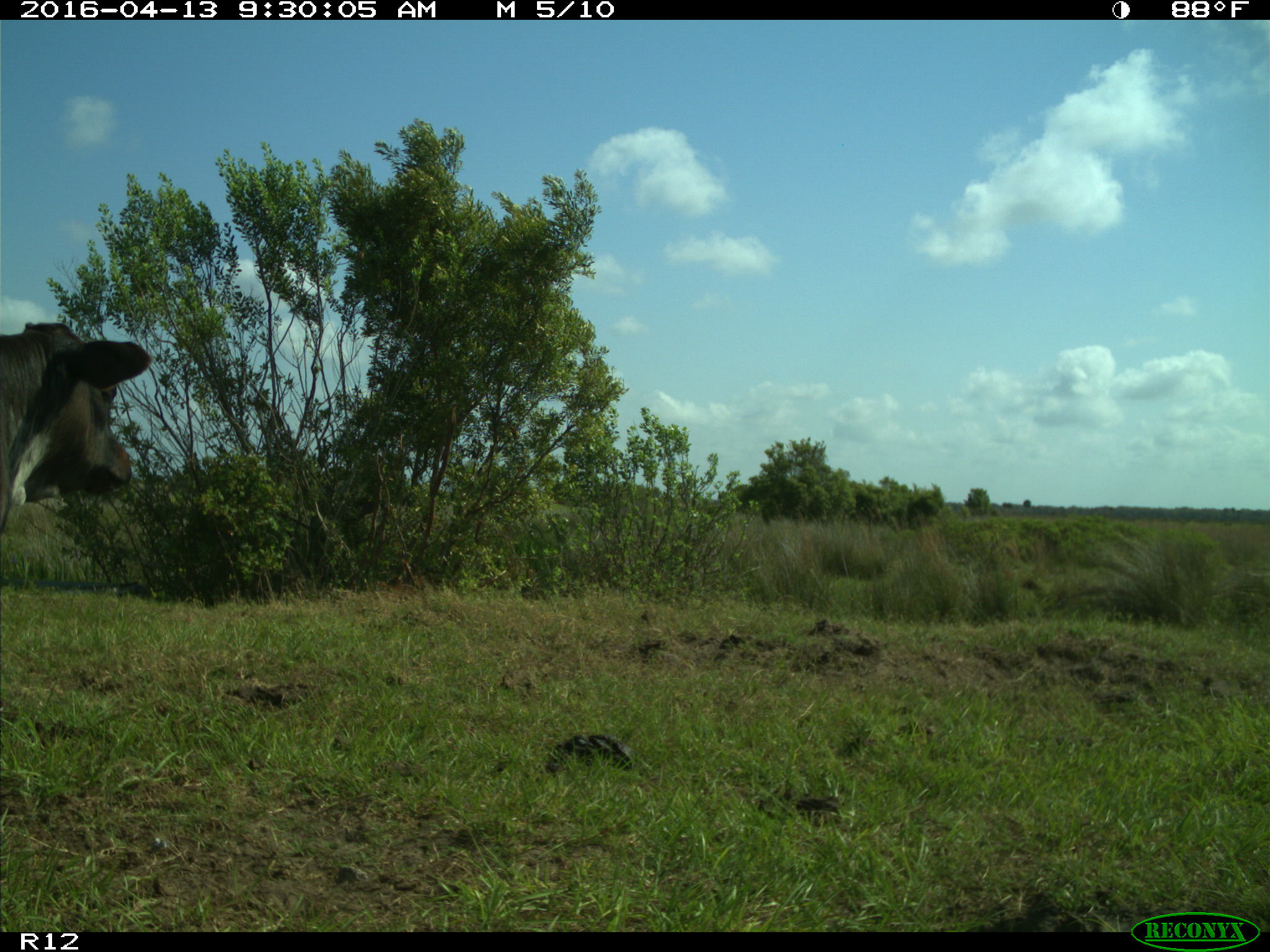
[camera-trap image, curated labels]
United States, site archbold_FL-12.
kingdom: Animalia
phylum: Chordata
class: Mammalia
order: Artiodactyla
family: Bovidae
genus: Bos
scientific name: Bos taurus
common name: domestic cow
Bos taurus (domestic cow).